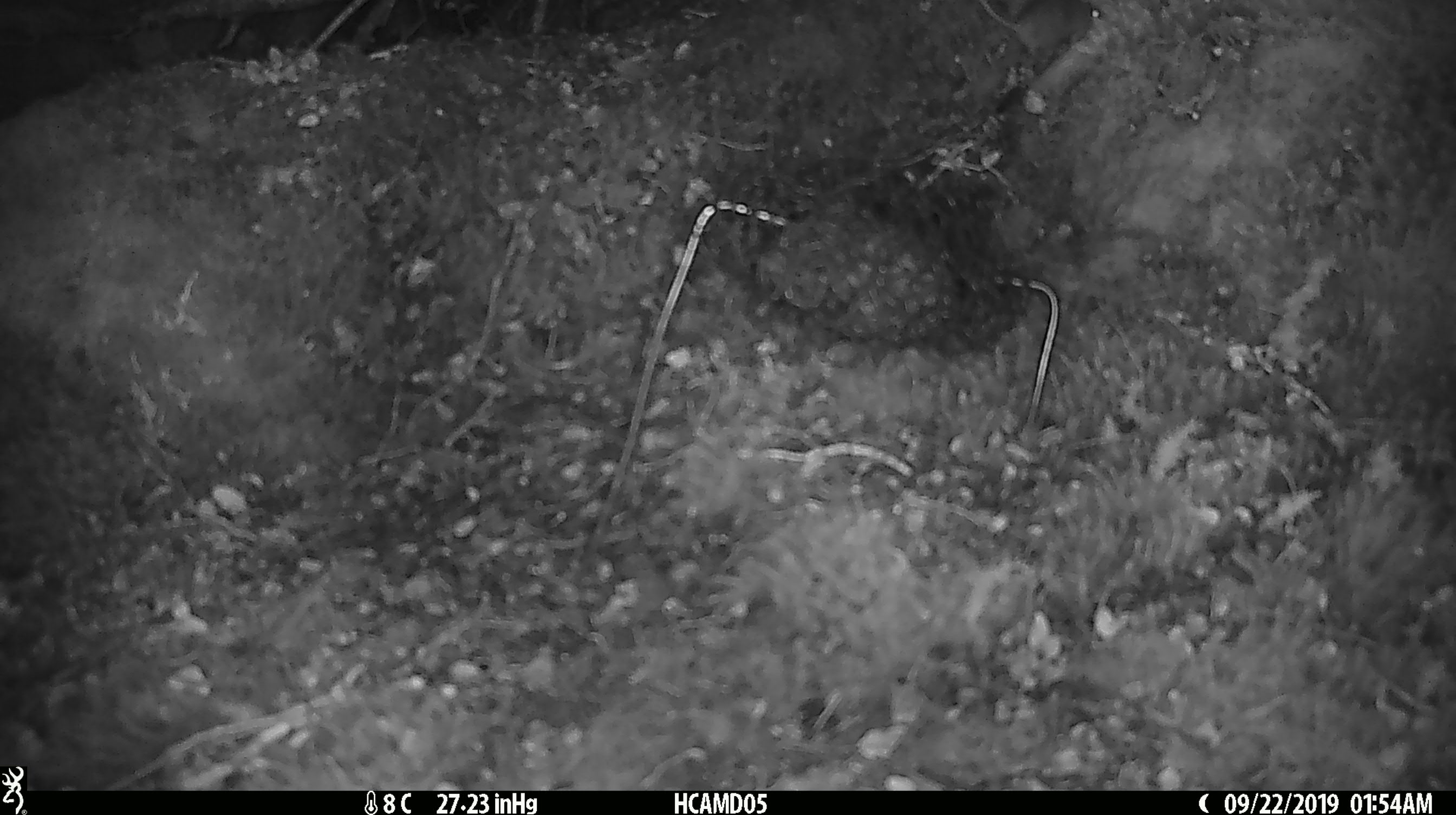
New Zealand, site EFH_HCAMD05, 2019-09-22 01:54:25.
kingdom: Animalia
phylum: Chordata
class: Mammalia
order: Rodentia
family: Muridae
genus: Mus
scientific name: Mus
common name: mouse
Mouse (Mus).